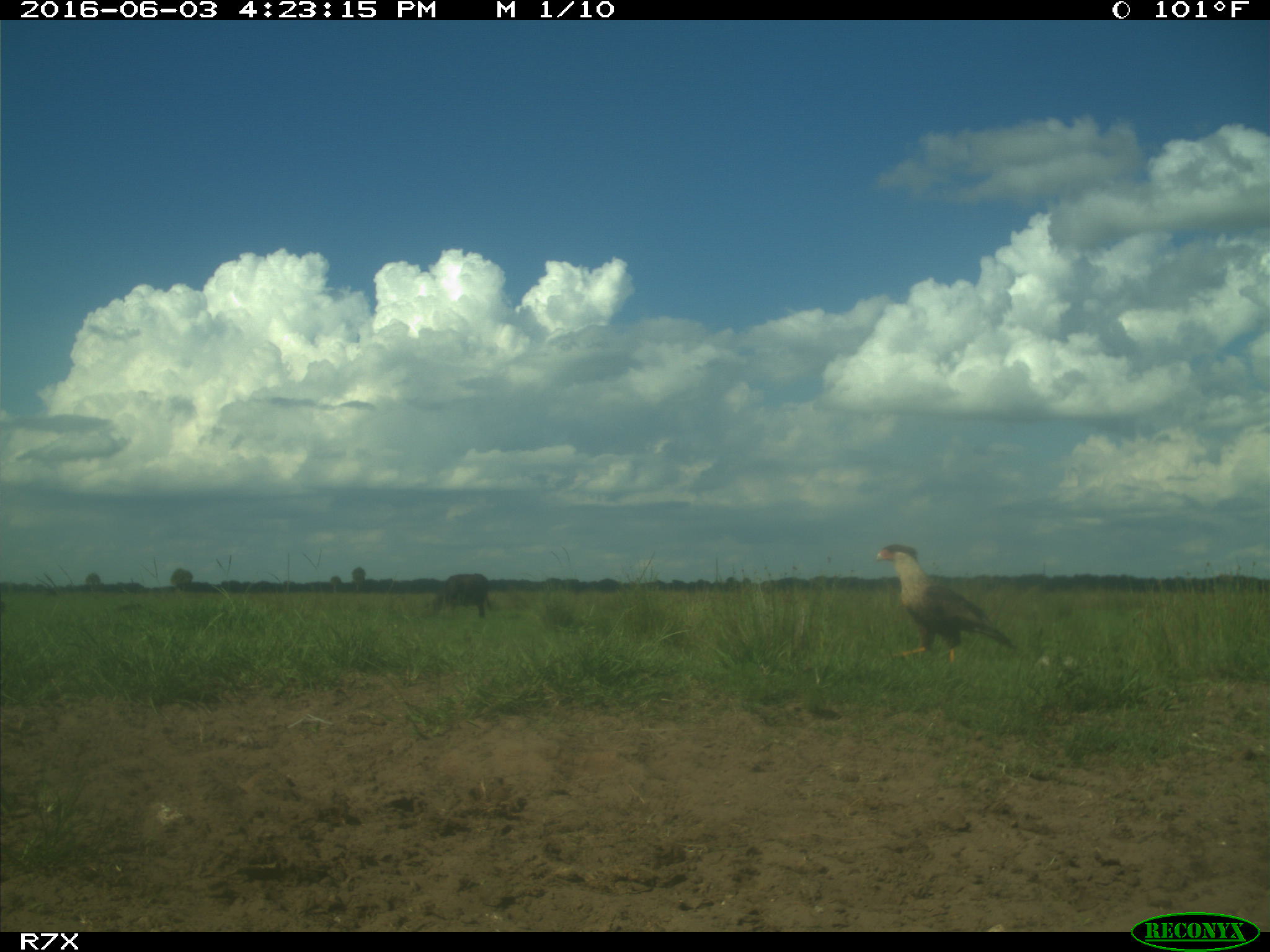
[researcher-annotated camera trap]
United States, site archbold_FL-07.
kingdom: Animalia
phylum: Chordata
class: Mammalia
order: Artiodactyla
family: Bovidae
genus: Bos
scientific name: Bos taurus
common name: domestic cow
Bos taurus (domestic cow).